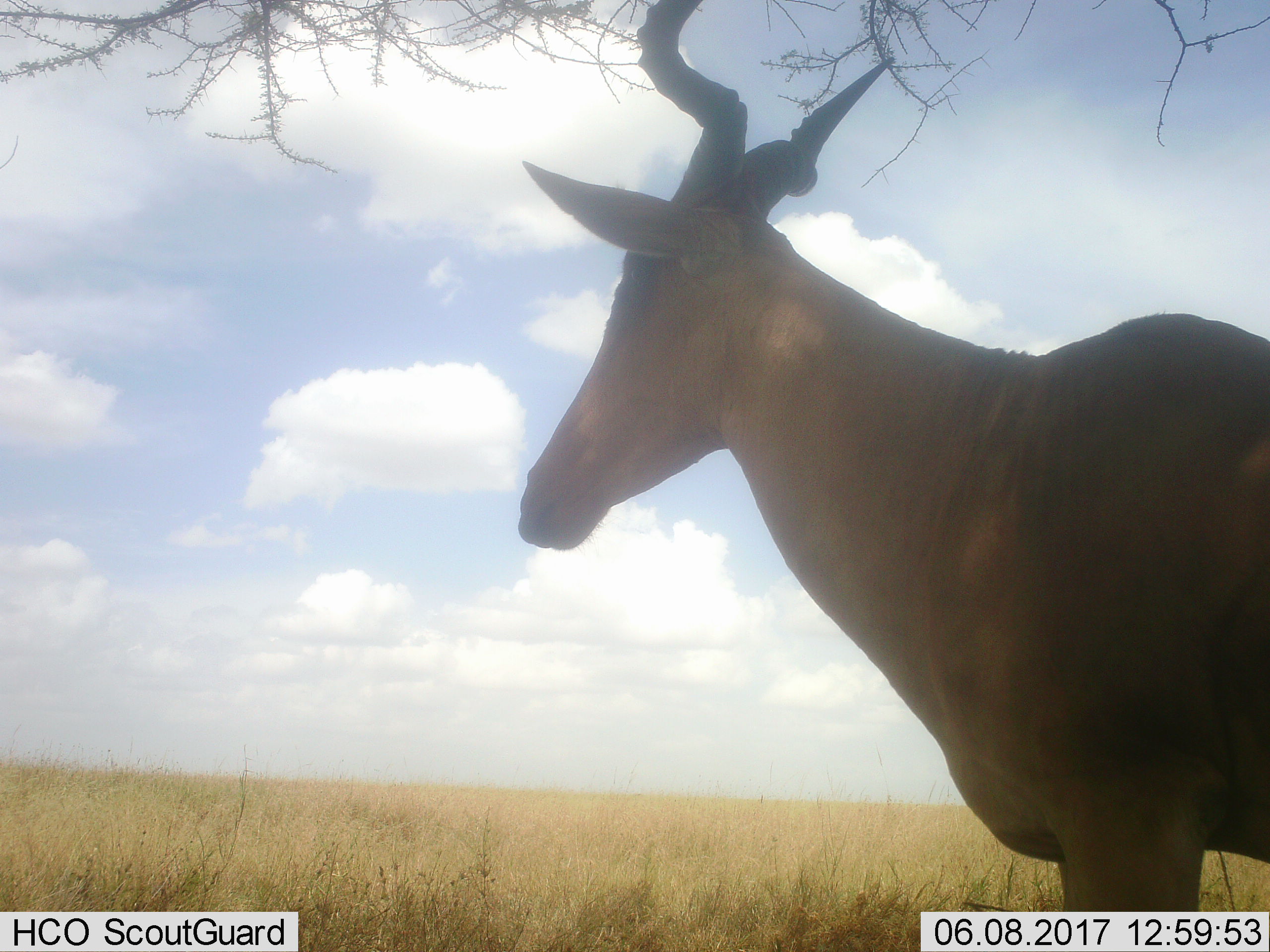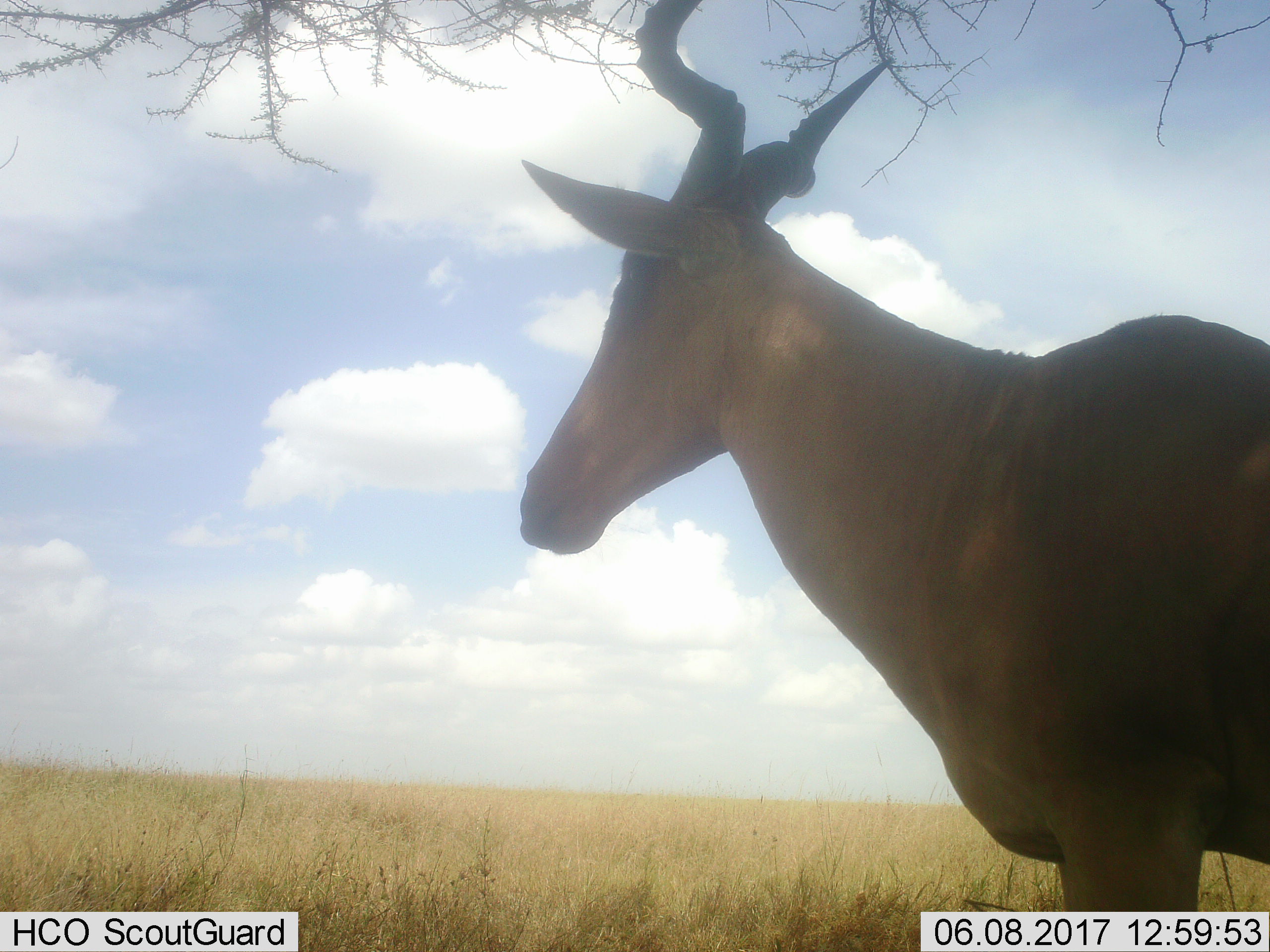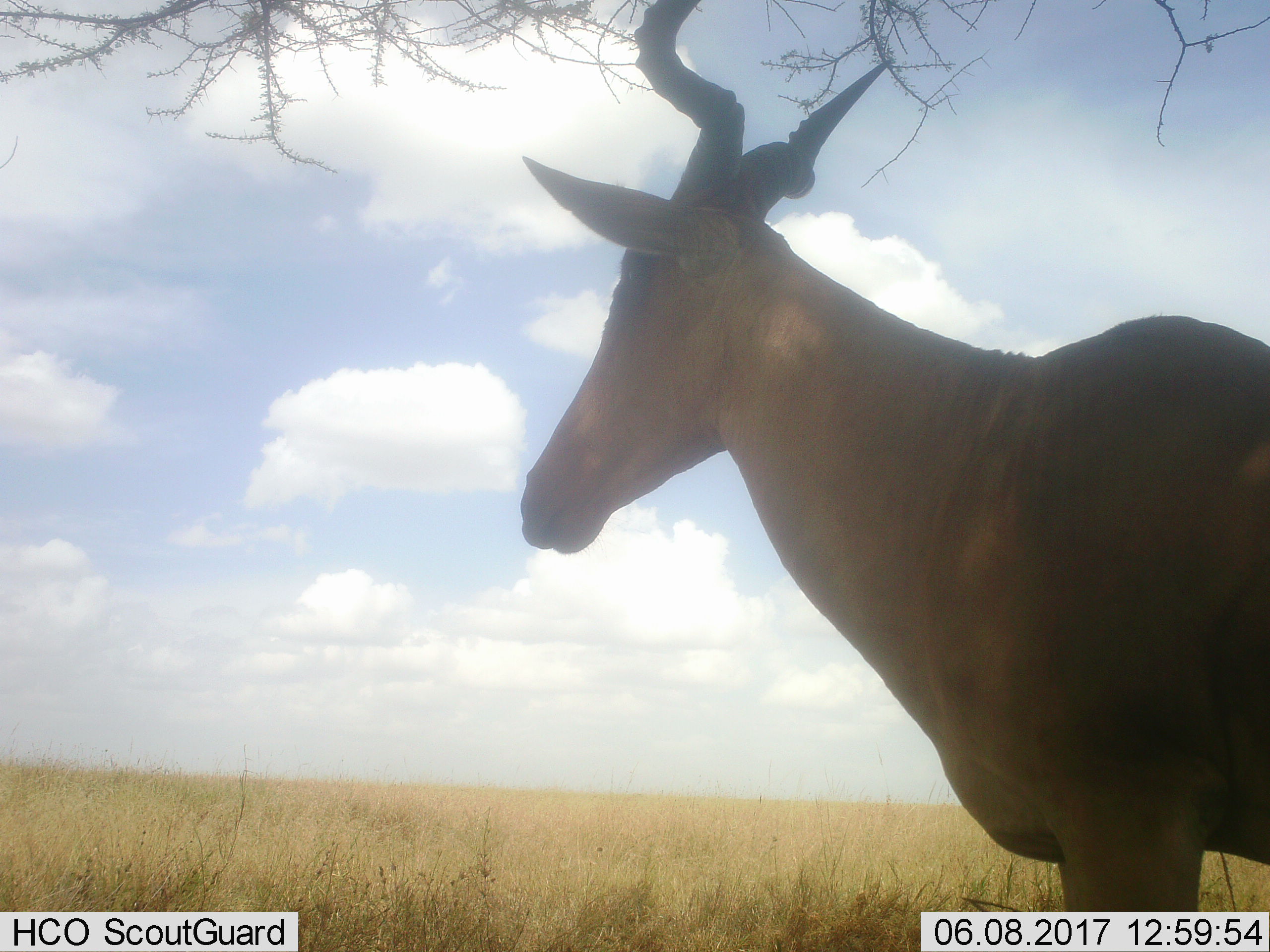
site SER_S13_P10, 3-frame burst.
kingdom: Animalia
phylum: Chordata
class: Mammalia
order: Artiodactyla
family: Bovidae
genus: Alcelaphus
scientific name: Alcelaphus buselaphus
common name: hartebeest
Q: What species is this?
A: Hartebeest (Alcelaphus buselaphus).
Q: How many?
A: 1.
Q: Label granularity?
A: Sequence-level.